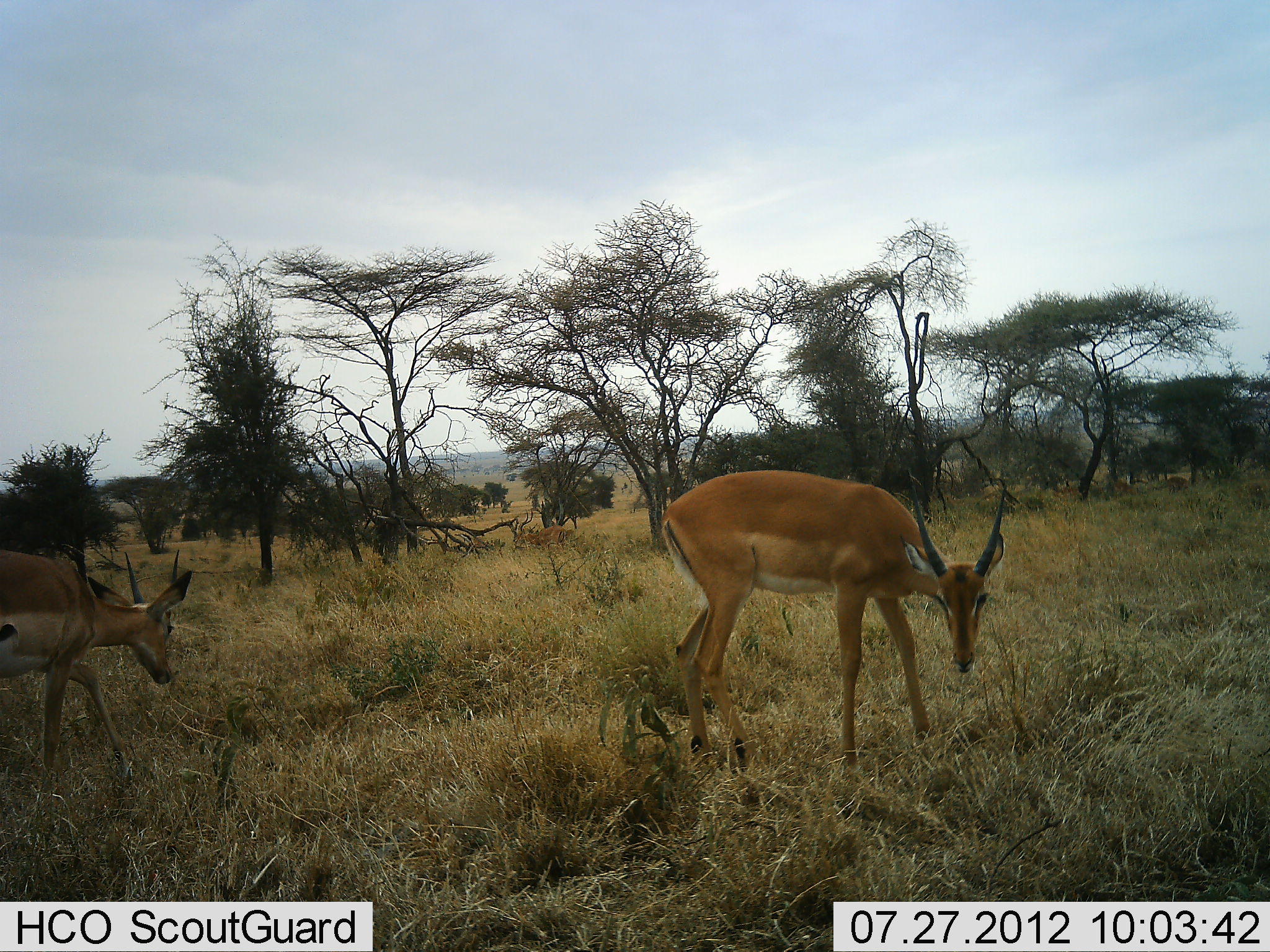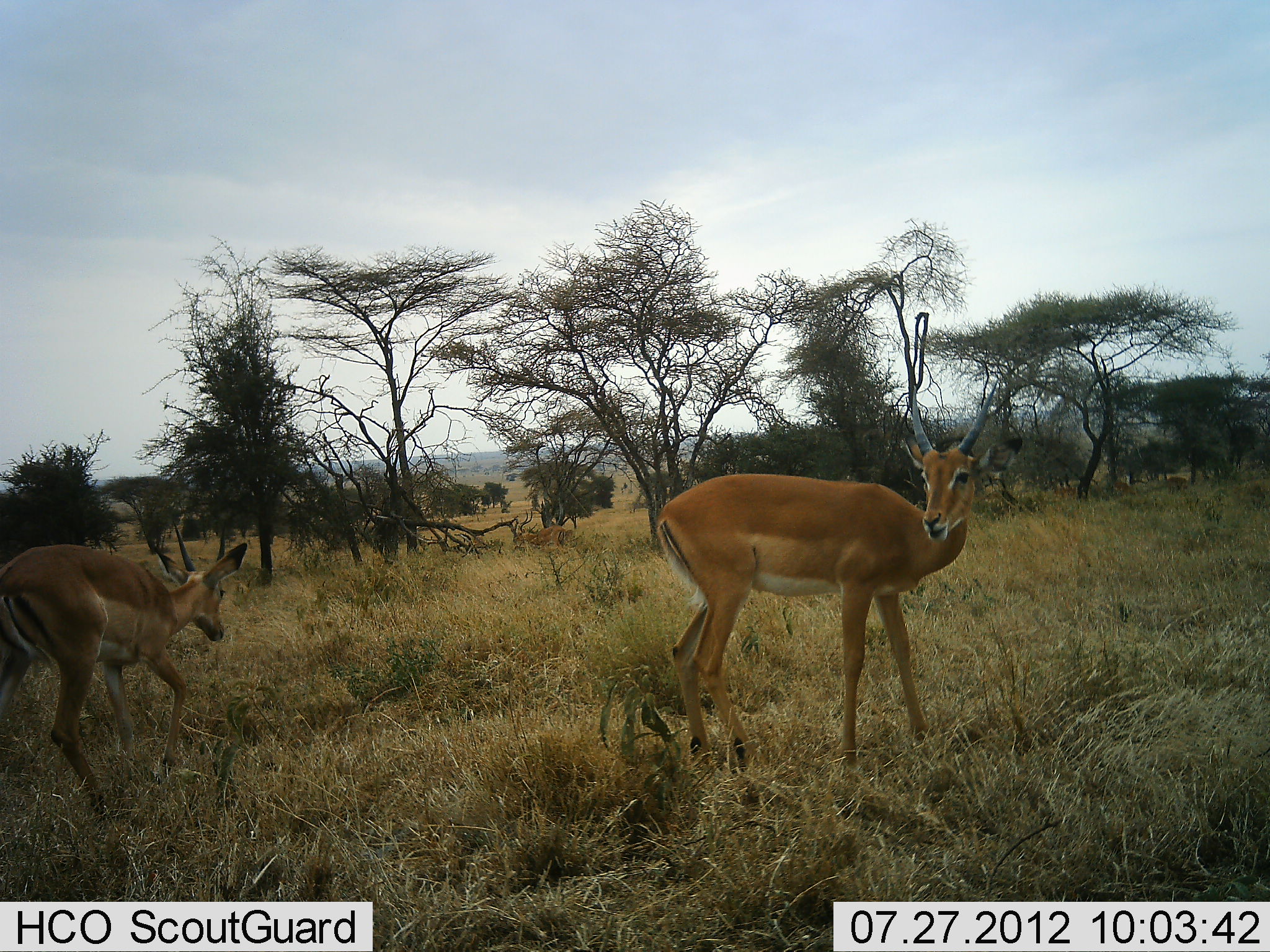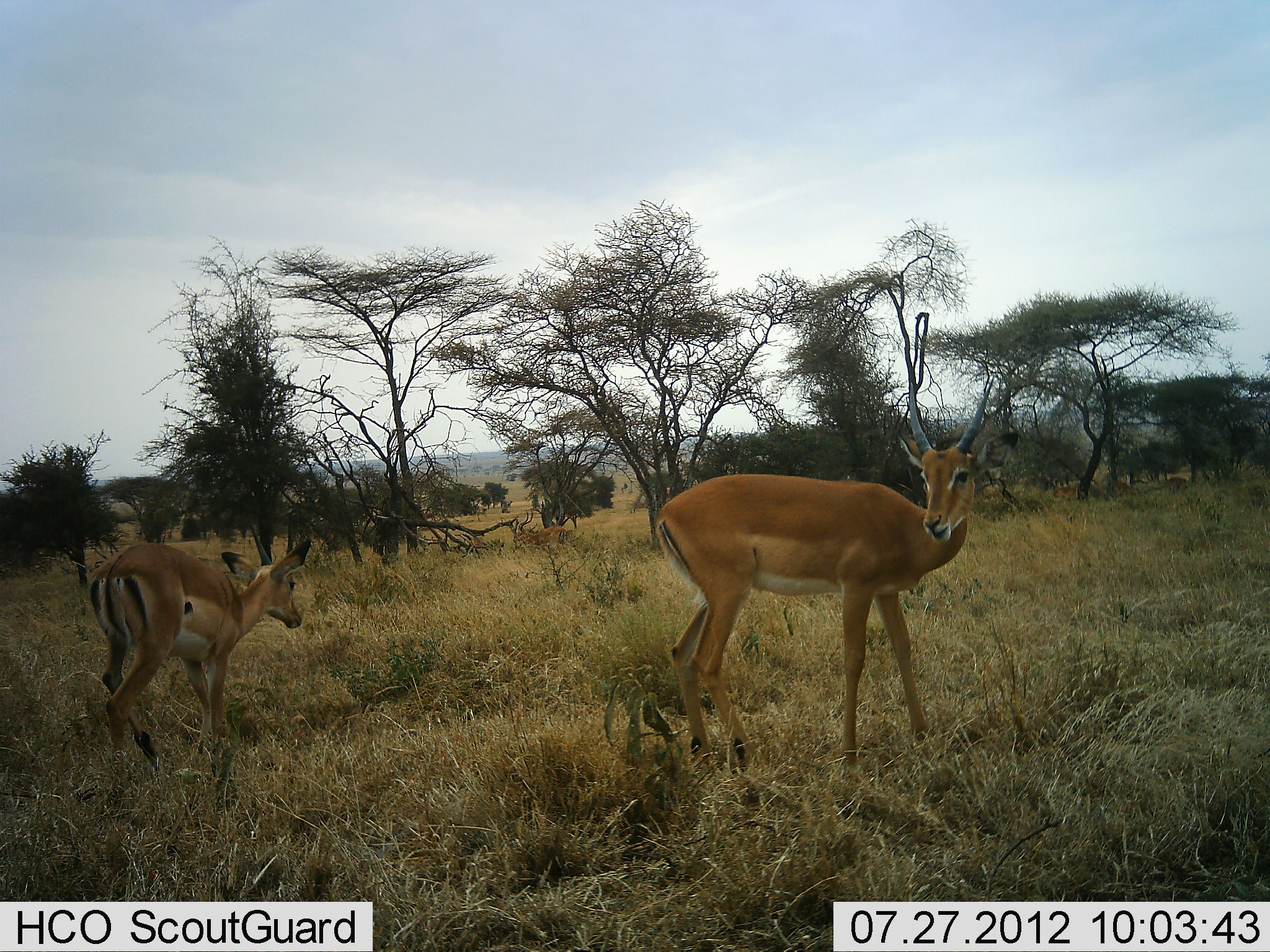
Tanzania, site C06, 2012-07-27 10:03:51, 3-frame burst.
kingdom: Animalia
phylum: Chordata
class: Mammalia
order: Artiodactyla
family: Bovidae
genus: Aepyceros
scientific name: Aepyceros melampus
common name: impala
Impala (Aepyceros melampus), count 3. Behavior (volunteer vote fractions): standing 80%, resting 10%, moving 70%, interacting 0%. Young present (vote fraction): 0%. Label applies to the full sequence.